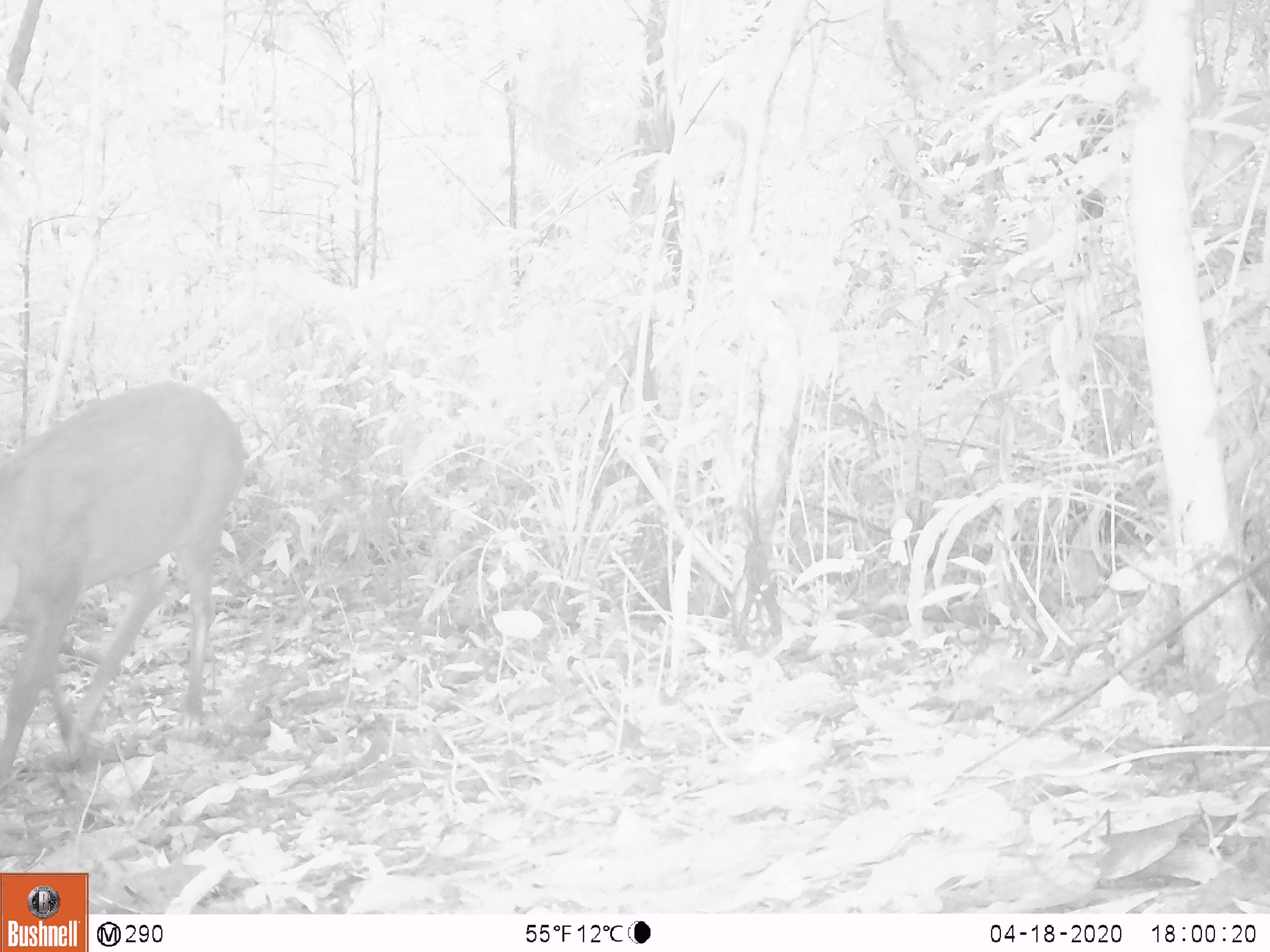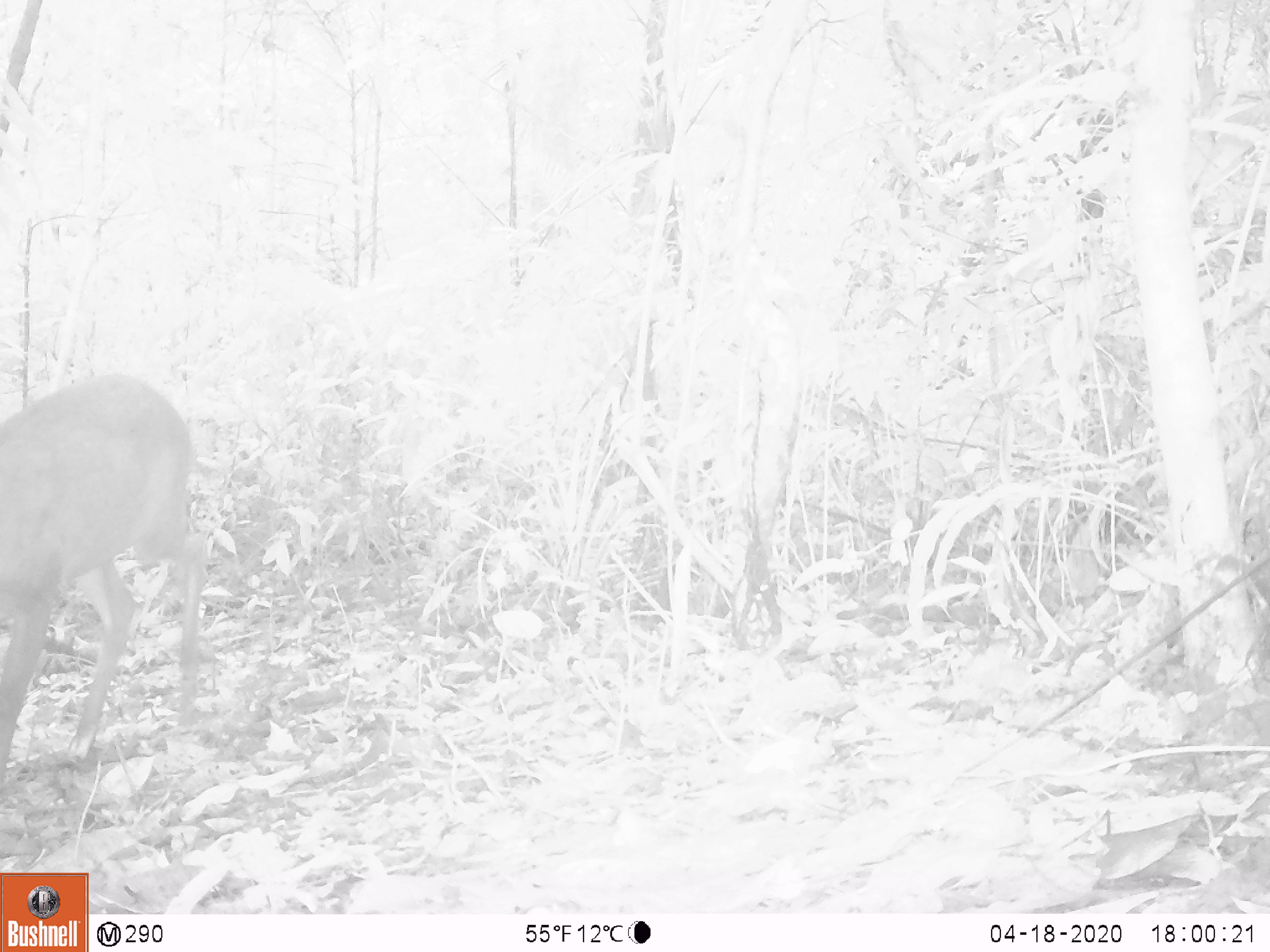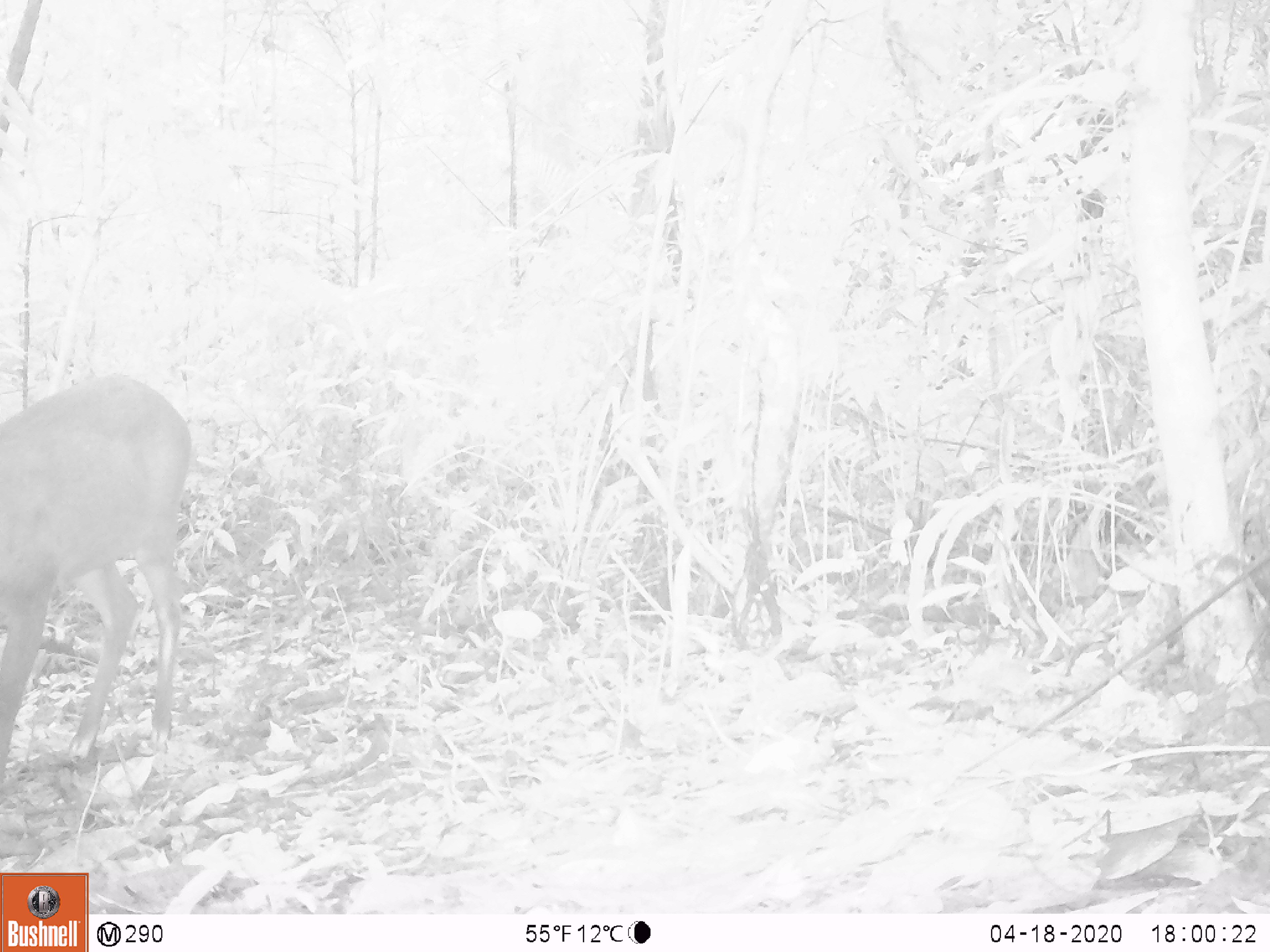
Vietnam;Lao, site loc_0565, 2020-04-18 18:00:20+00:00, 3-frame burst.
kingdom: Animalia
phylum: Chordata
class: Mammalia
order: Artiodactyla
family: Cervidae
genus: Muntiacus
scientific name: Muntiacus vuquangensis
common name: large-antlered muntjac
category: large antlered muntjac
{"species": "large antlered muntjac (large-antlered muntjac) (Muntiacus vuquangensis)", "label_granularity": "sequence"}